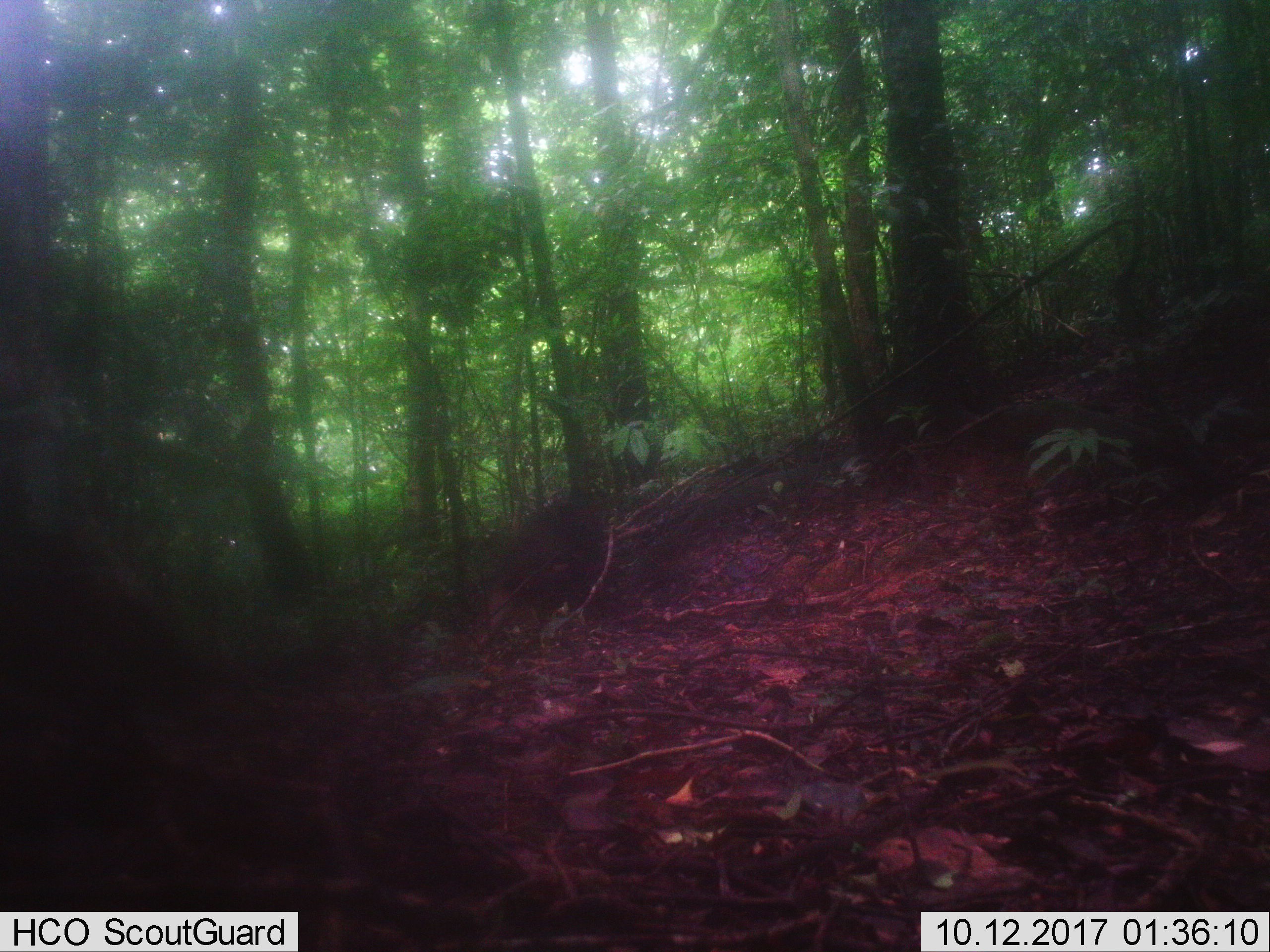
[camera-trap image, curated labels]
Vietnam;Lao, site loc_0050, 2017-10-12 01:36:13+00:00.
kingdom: Animalia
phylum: Chordata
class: Mammalia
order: Primates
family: Cercopithecidae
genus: Macaca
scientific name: Macaca arctoides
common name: stump-tailed macaque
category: stump tailed macaque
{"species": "stump tailed macaque (stump-tailed macaque) (Macaca arctoides)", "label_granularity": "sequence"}